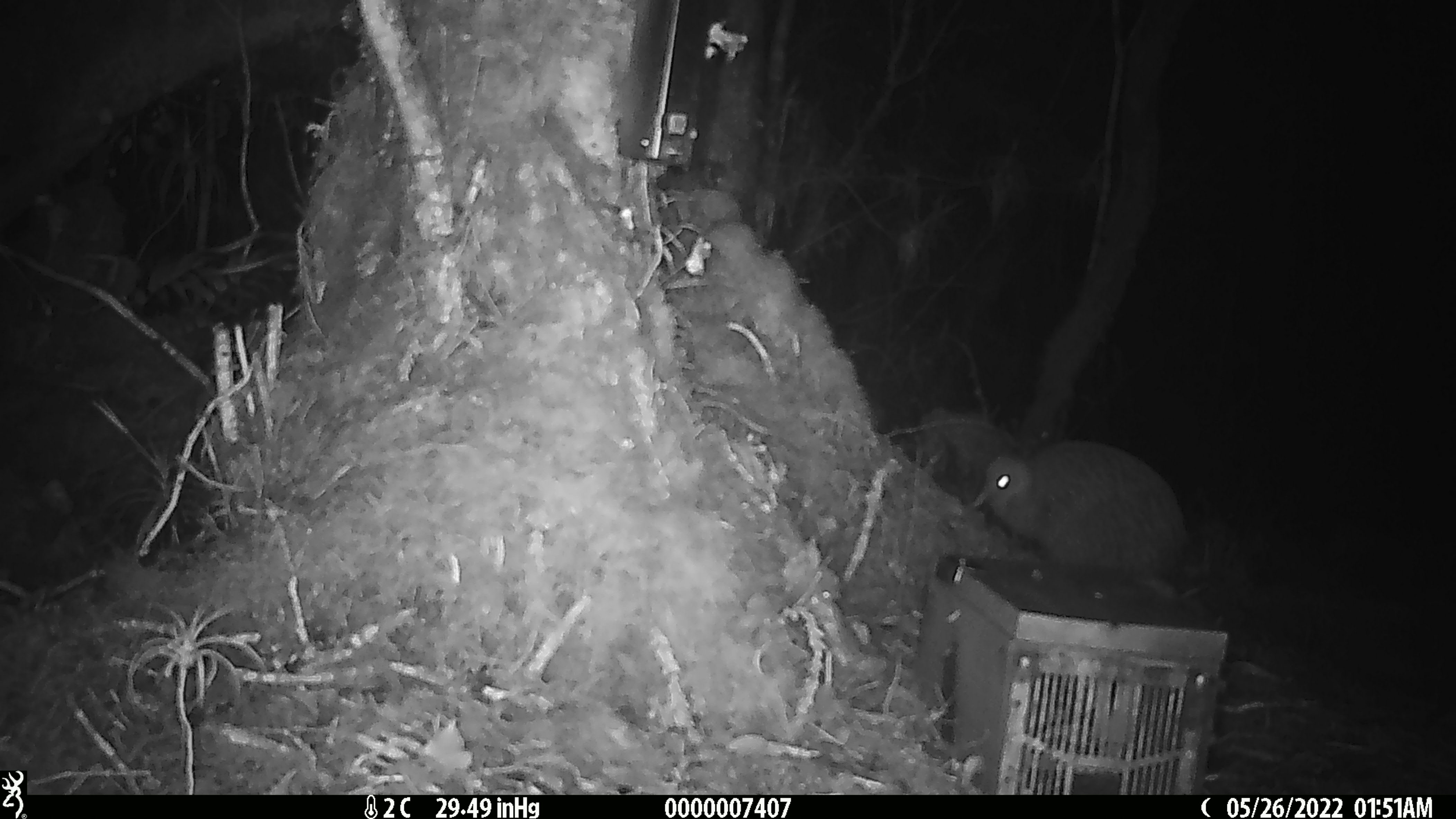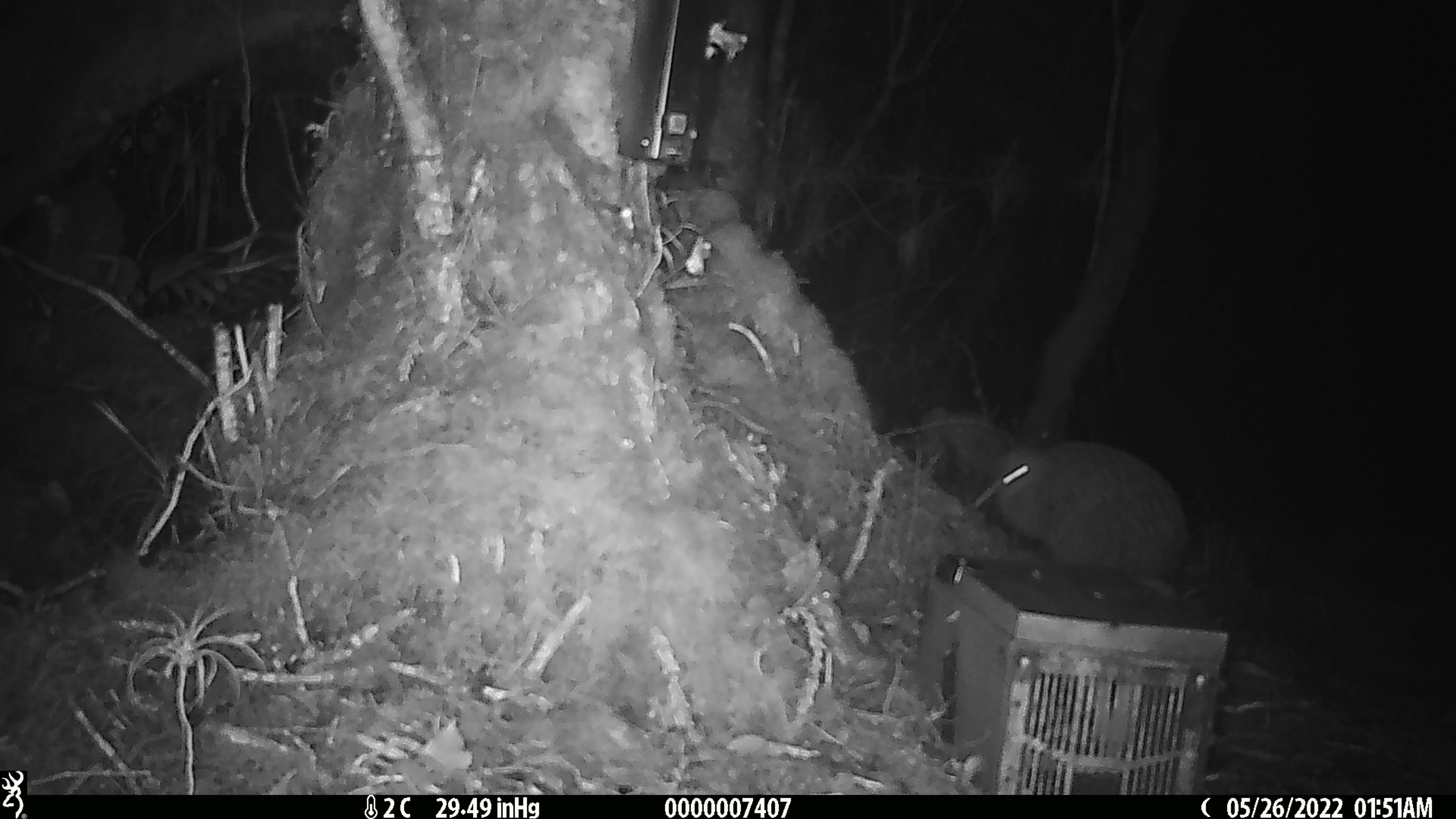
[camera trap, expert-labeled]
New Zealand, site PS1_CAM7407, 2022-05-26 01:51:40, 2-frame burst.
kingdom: Animalia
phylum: Chordata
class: Aves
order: Apterygiformes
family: Apterygidae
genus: Apteryx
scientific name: Apteryx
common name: kiwi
Kiwi (Apteryx).